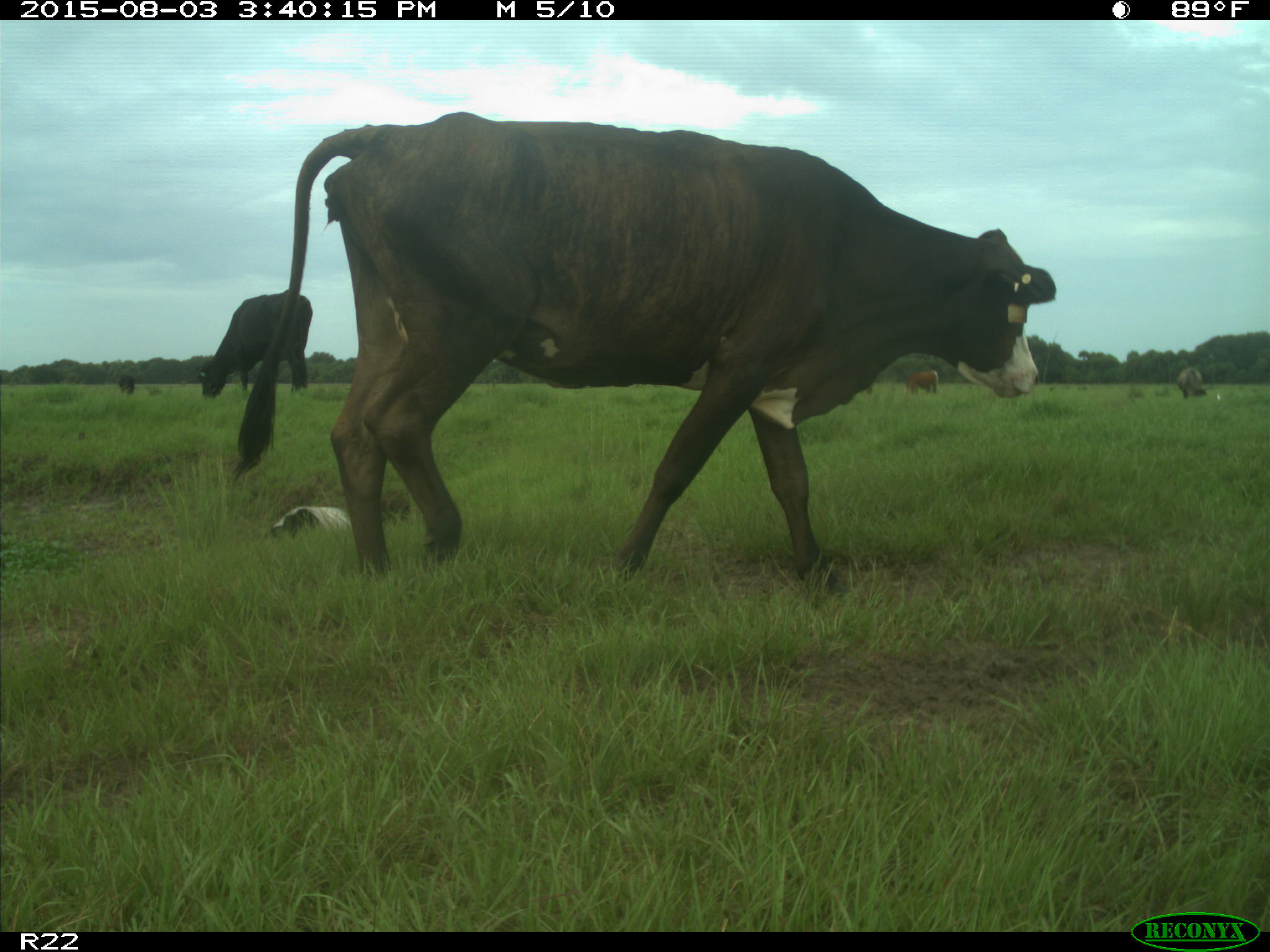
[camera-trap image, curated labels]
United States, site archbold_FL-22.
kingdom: Animalia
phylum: Chordata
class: Mammalia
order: Artiodactyla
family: Bovidae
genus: Bos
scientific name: Bos taurus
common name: domestic cow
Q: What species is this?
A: Bos taurus (domestic cow).